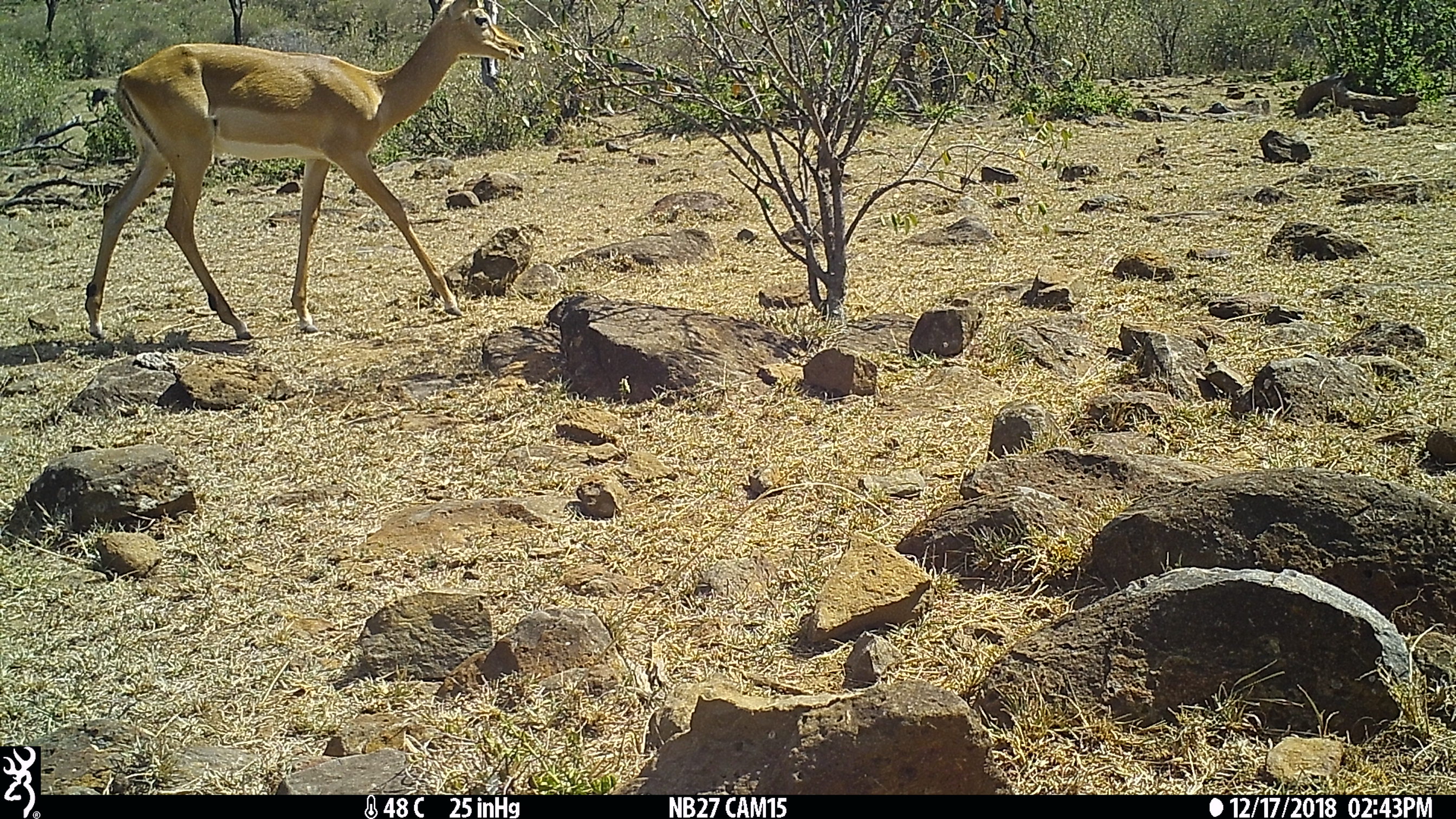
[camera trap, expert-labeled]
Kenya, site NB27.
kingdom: Animalia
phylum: Chordata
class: Mammalia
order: Artiodactyla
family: Bovidae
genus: Aepyceros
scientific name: Aepyceros melampus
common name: impala